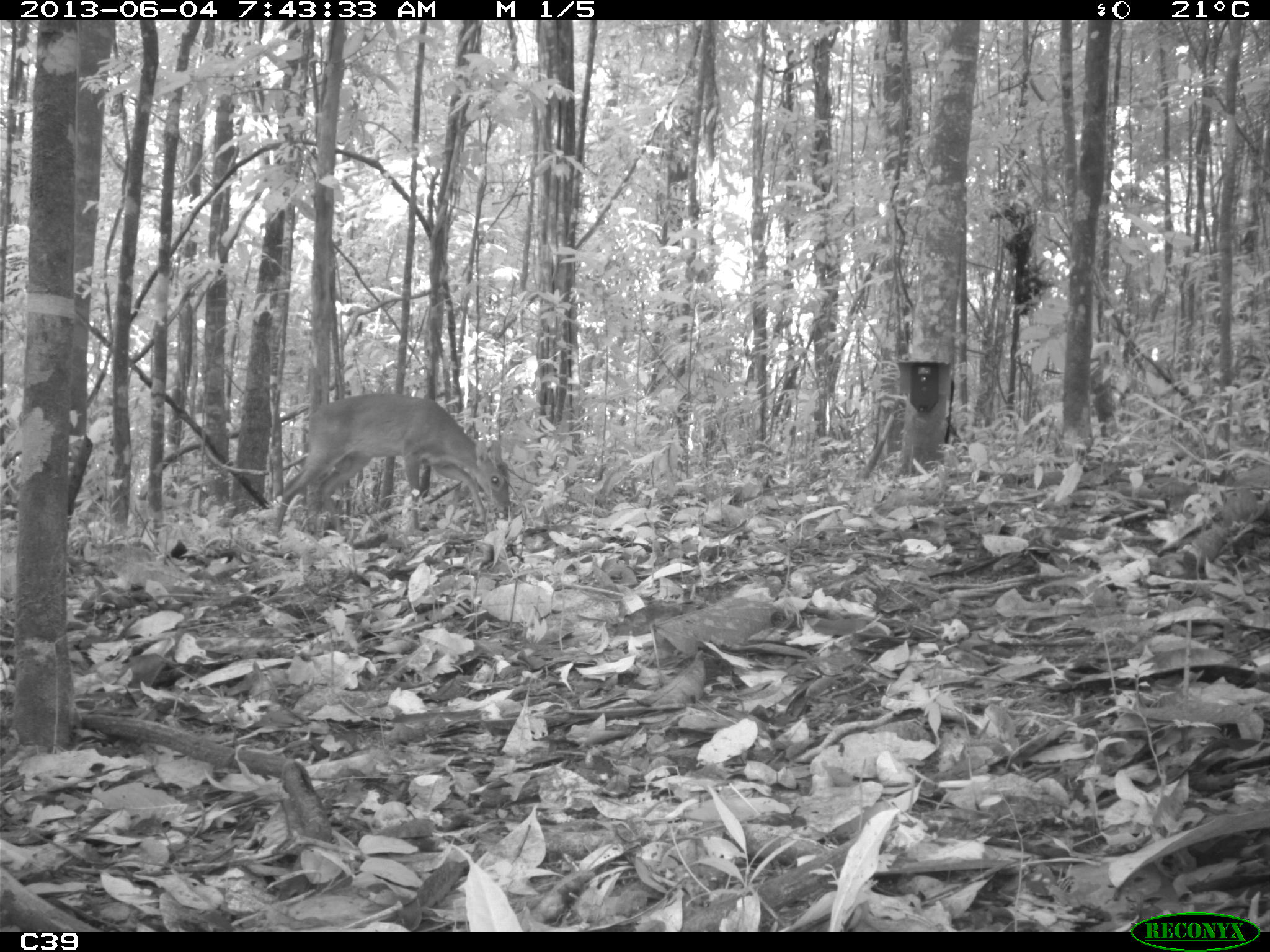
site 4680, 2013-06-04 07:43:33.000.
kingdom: Animalia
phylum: Chordata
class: Mammalia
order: Artiodactyla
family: Cervidae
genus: Mazama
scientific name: Mazama gouazoubira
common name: gray brocket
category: mazama gouazaoubira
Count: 1.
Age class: adult.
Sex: male.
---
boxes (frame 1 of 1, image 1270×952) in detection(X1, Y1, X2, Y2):
mazama gouazaoubira: detection(268, 388, 513, 536)